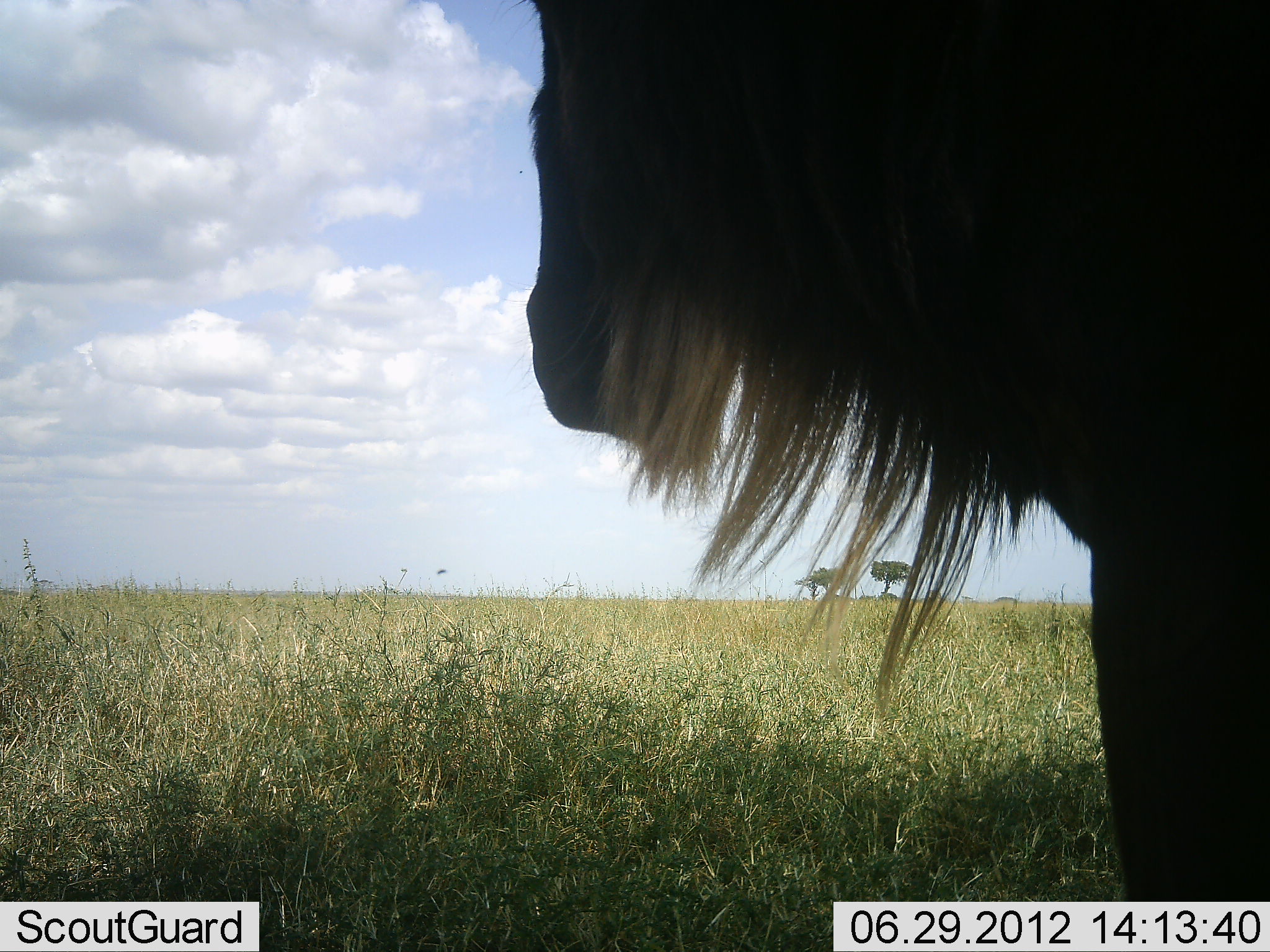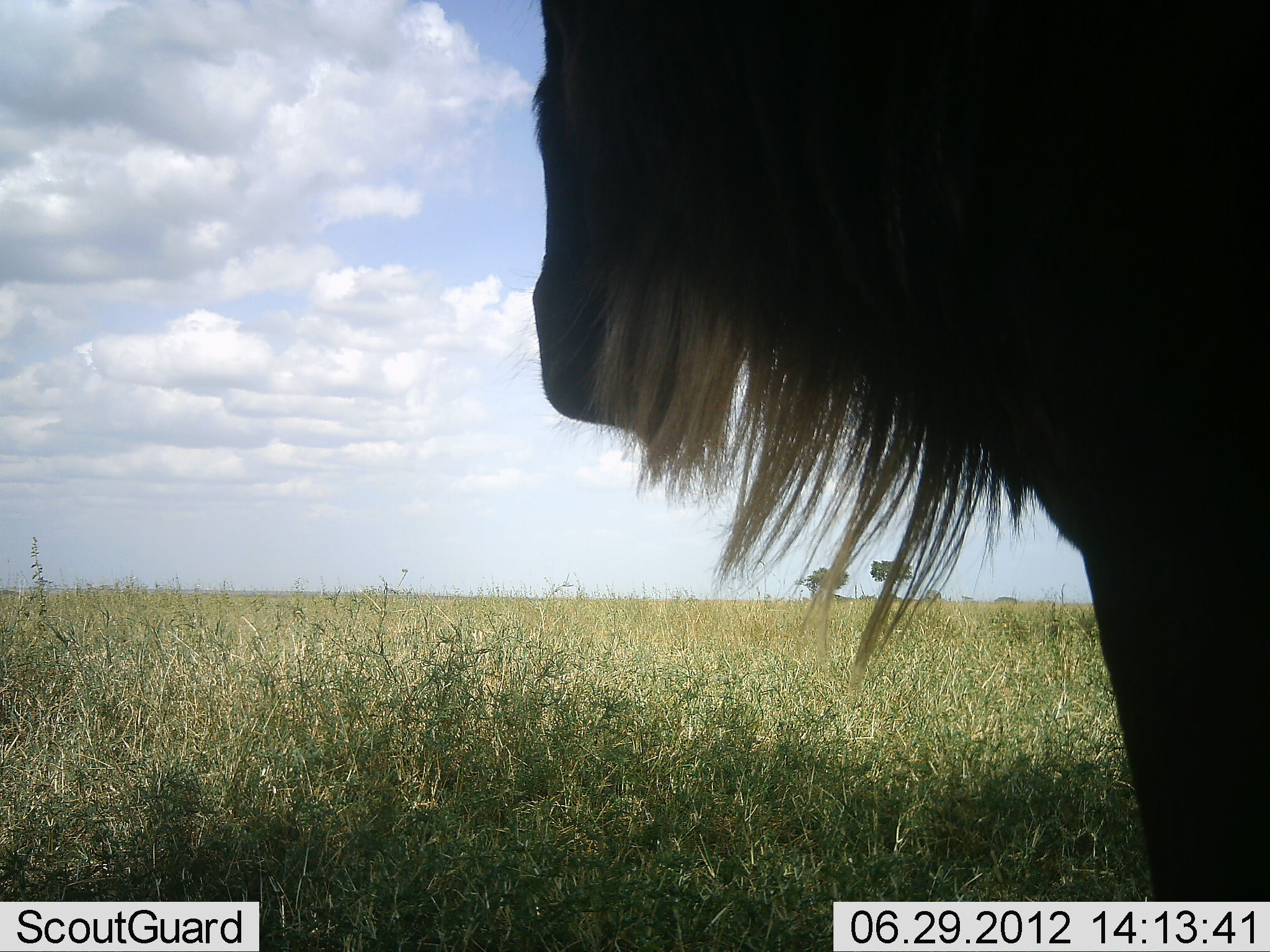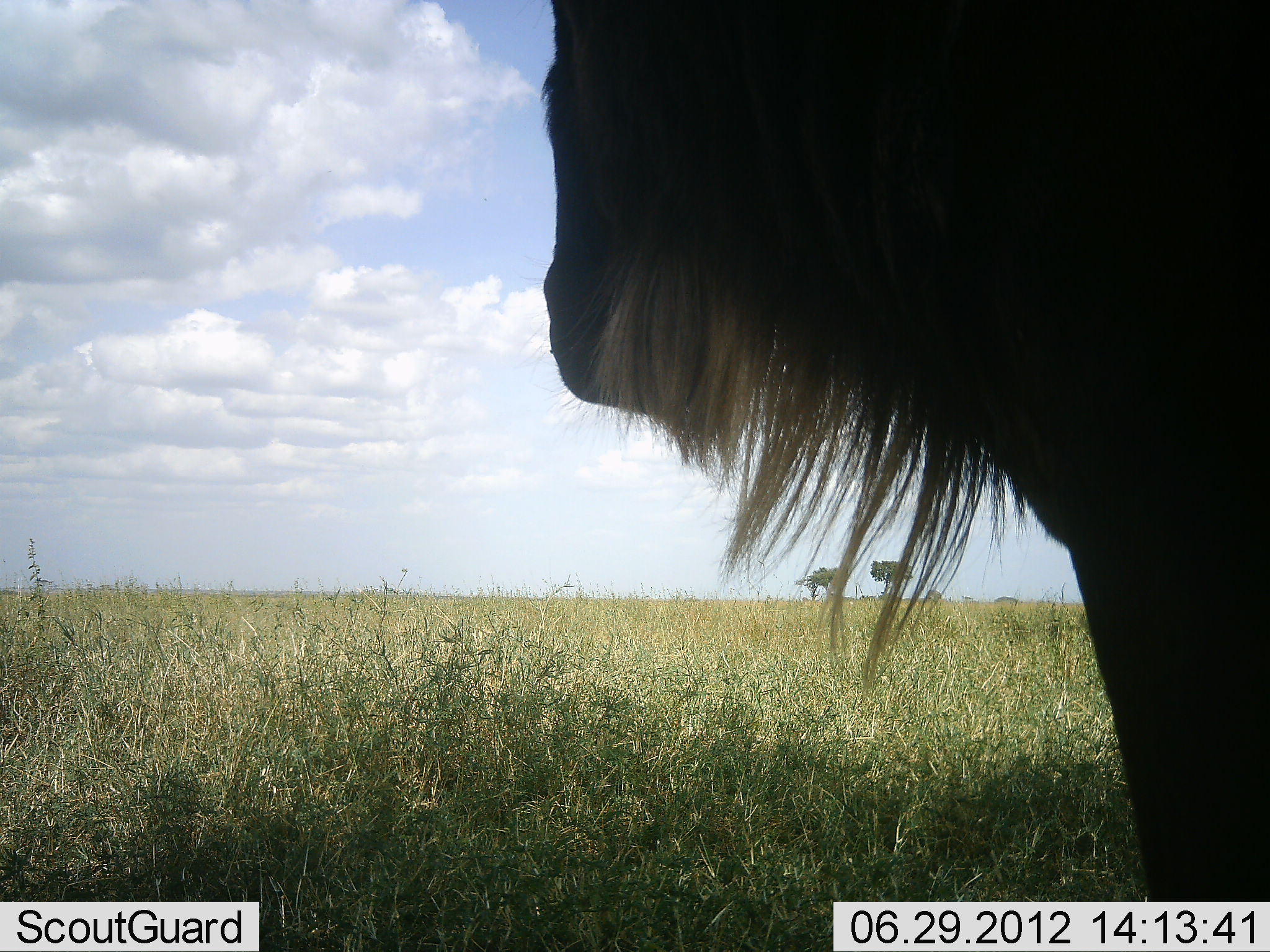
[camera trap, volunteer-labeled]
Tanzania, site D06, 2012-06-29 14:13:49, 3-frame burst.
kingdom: Animalia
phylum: Chordata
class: Mammalia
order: Artiodactyla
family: Bovidae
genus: Connochaetes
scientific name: Connochaetes taurinus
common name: blue wildebeest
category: wildebeest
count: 1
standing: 100%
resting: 0%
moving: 0%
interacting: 0%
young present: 0%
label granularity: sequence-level